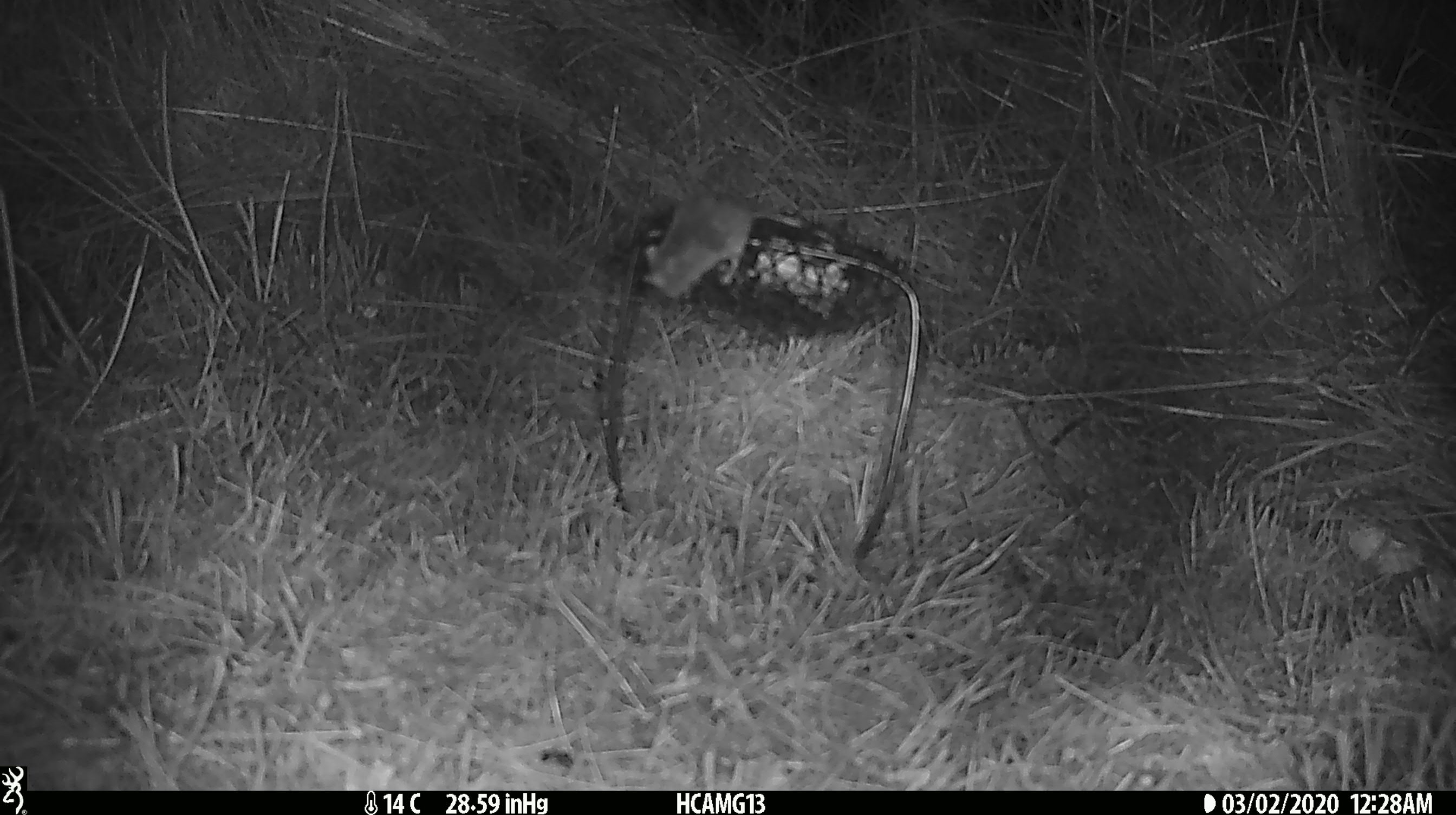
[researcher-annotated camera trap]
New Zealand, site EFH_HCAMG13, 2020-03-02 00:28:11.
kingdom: Animalia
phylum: Chordata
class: Mammalia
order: Rodentia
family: Muridae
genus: Mus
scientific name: Mus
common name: mouse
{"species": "mouse (Mus)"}